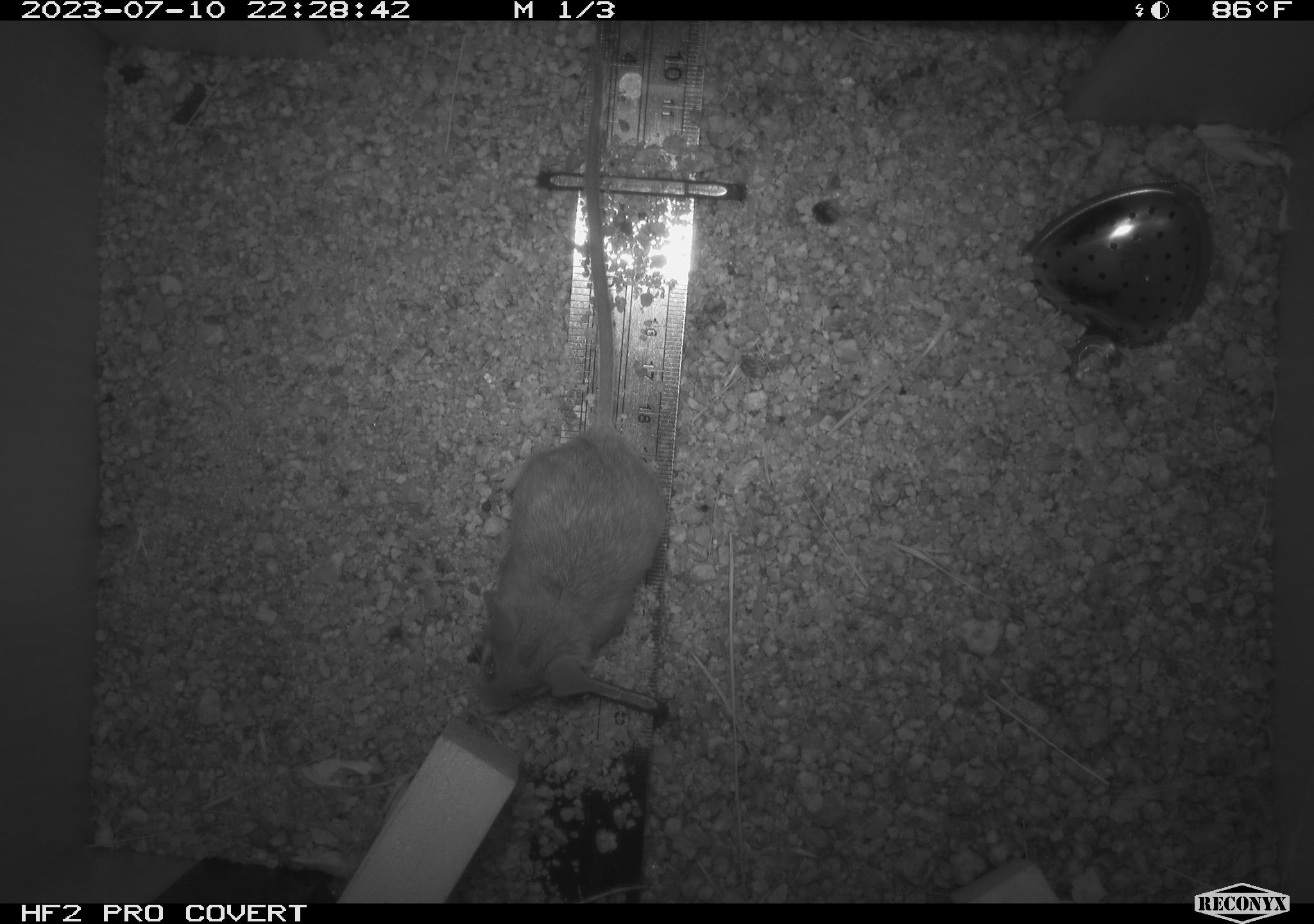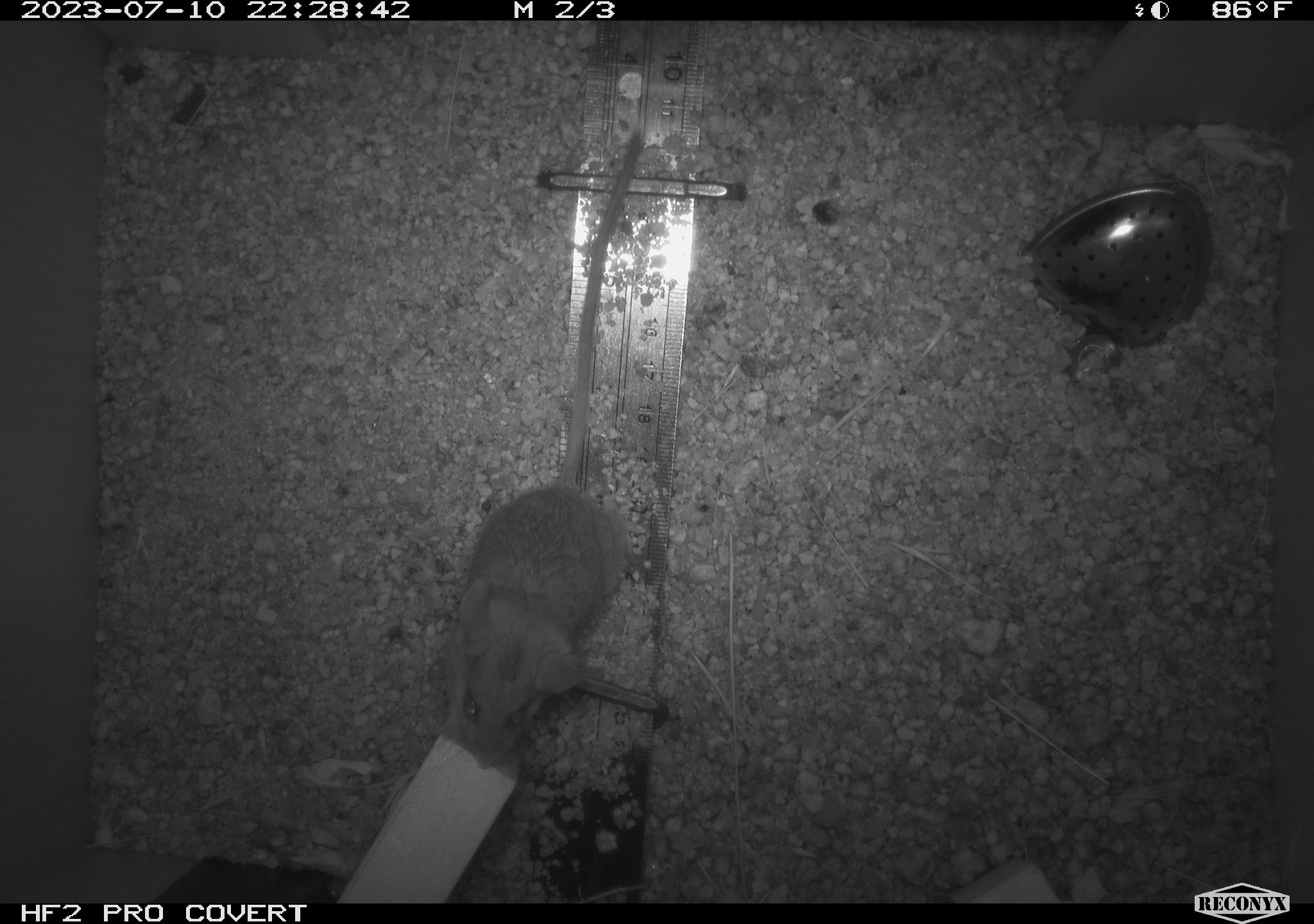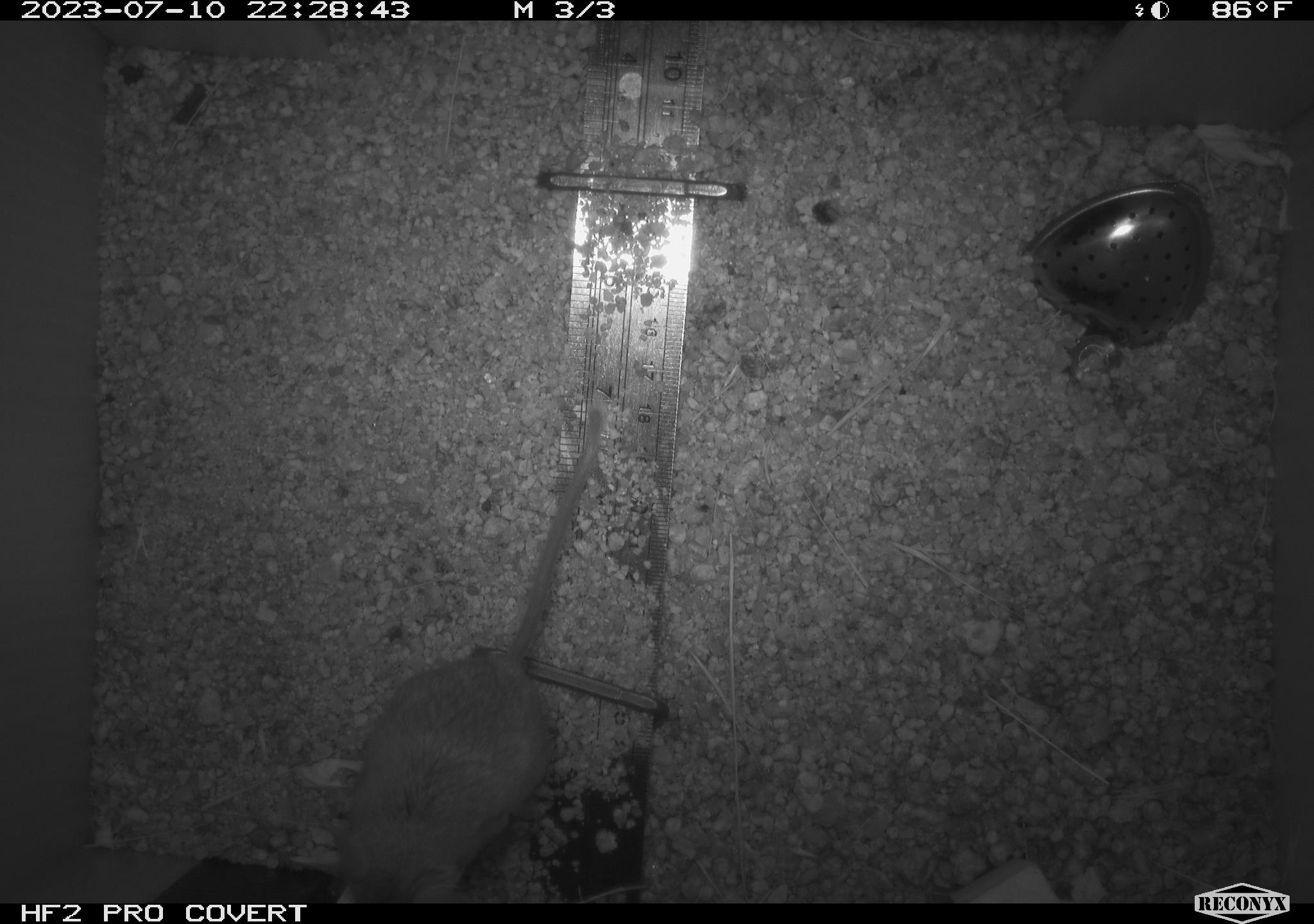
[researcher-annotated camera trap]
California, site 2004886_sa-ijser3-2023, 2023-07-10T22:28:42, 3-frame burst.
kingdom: Animalia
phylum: Chordata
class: Mammalia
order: Rodentia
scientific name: Rodentia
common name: mouse species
Mouse species (Rodentia).